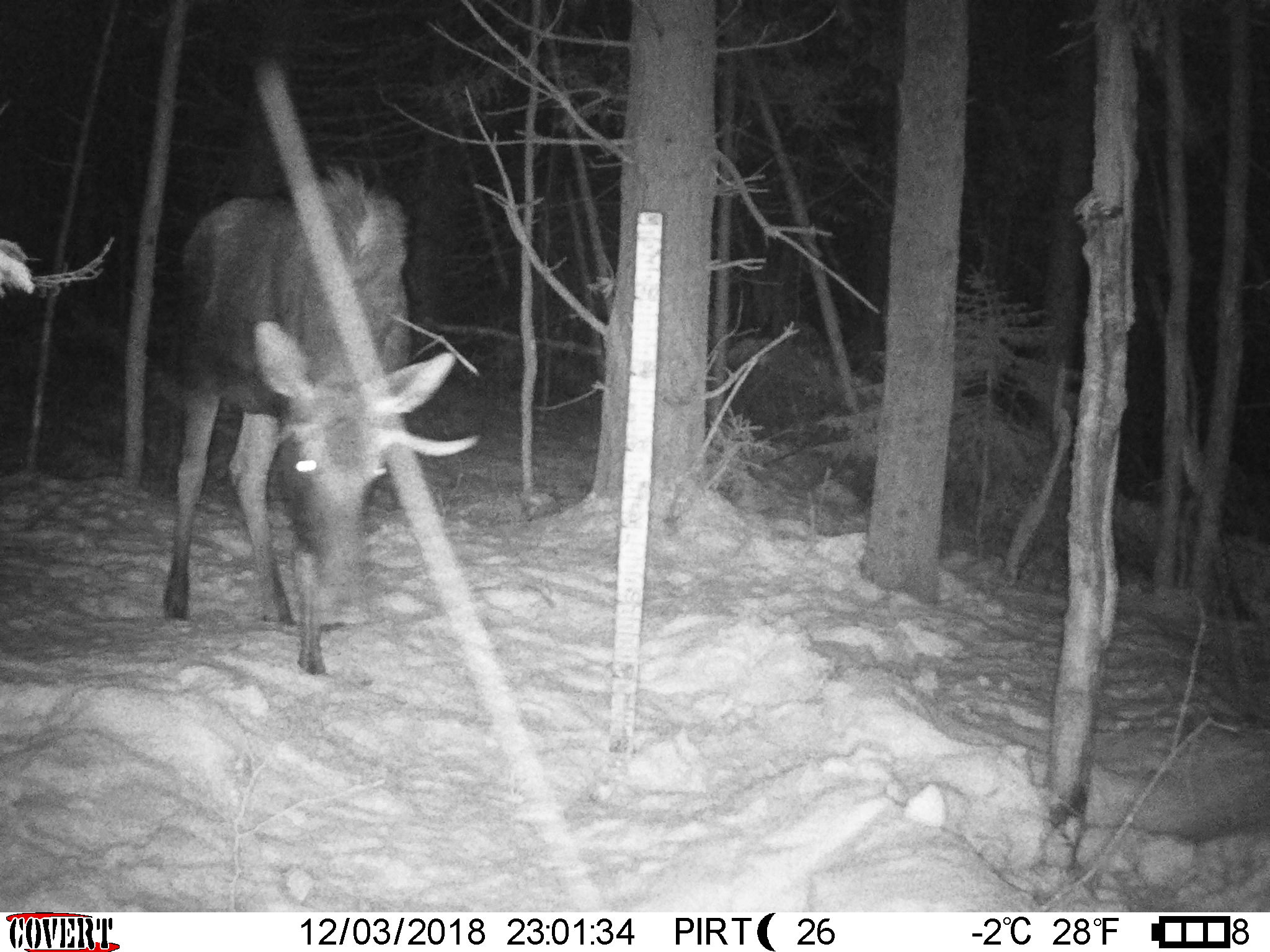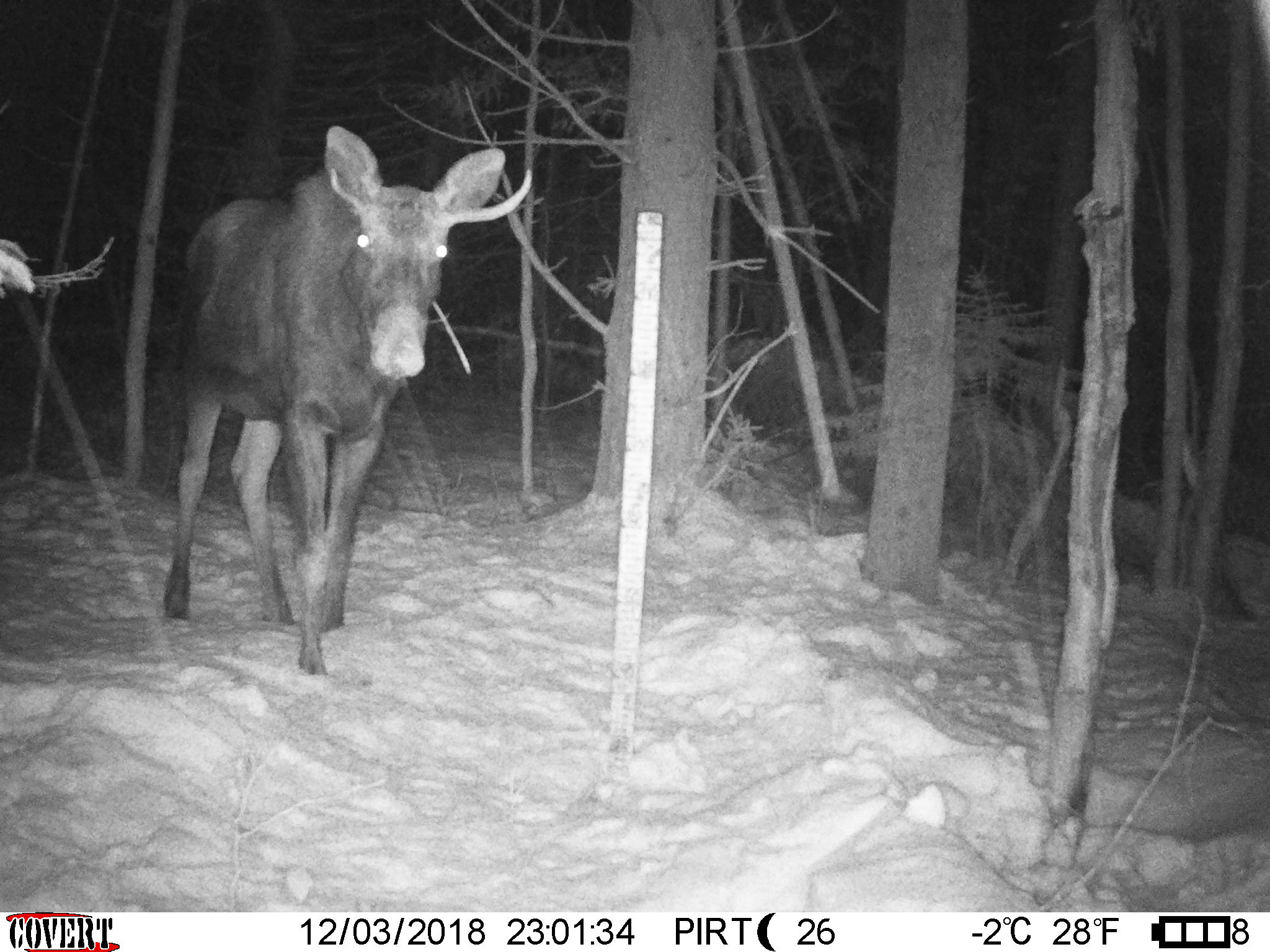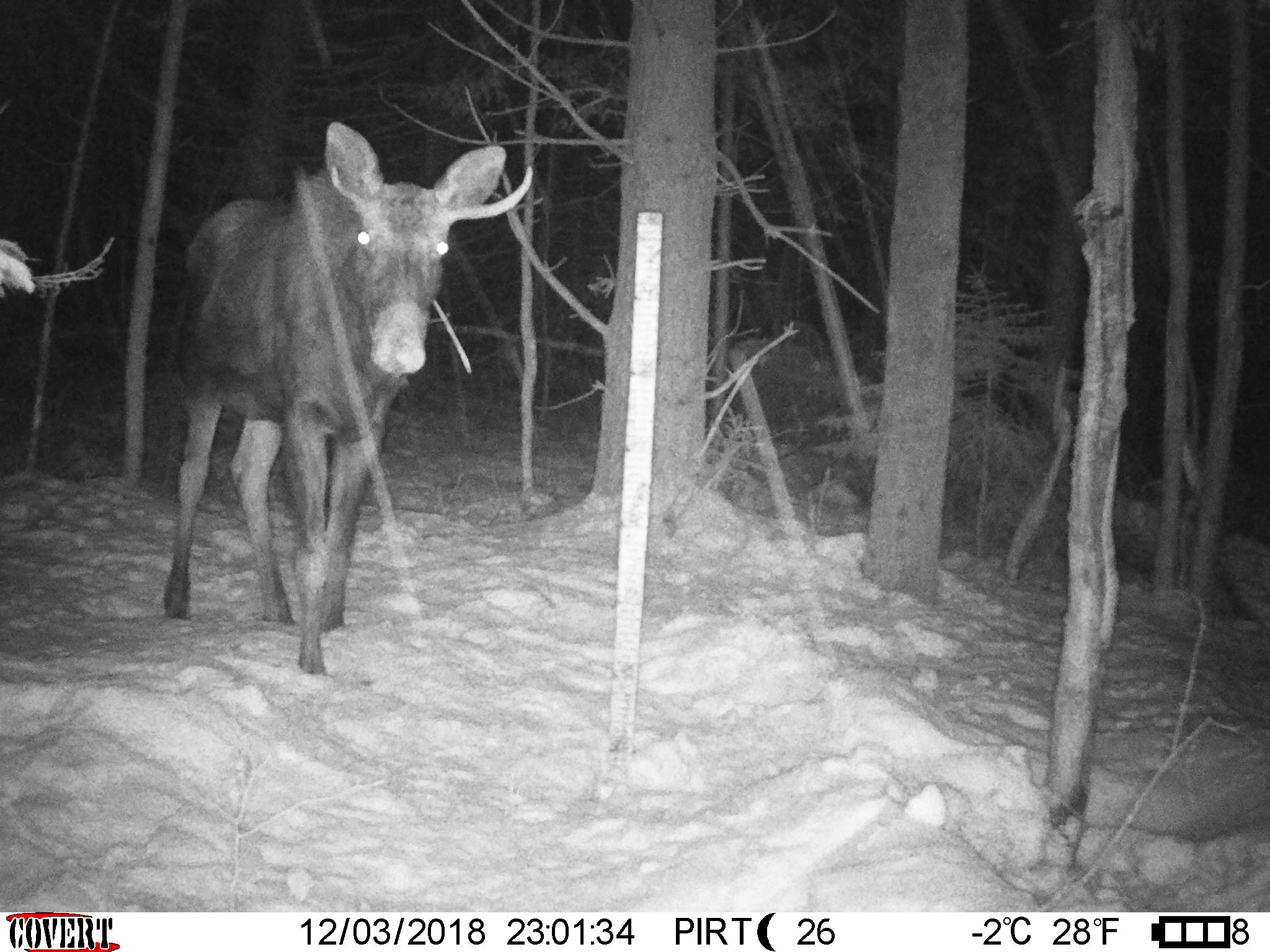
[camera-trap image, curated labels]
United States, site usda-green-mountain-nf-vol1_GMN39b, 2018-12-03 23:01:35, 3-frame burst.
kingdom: Animalia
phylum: Chordata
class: Mammalia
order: Artiodactyla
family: Cervidae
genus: Alces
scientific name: Alces alces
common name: moose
Moose (Alces alces).